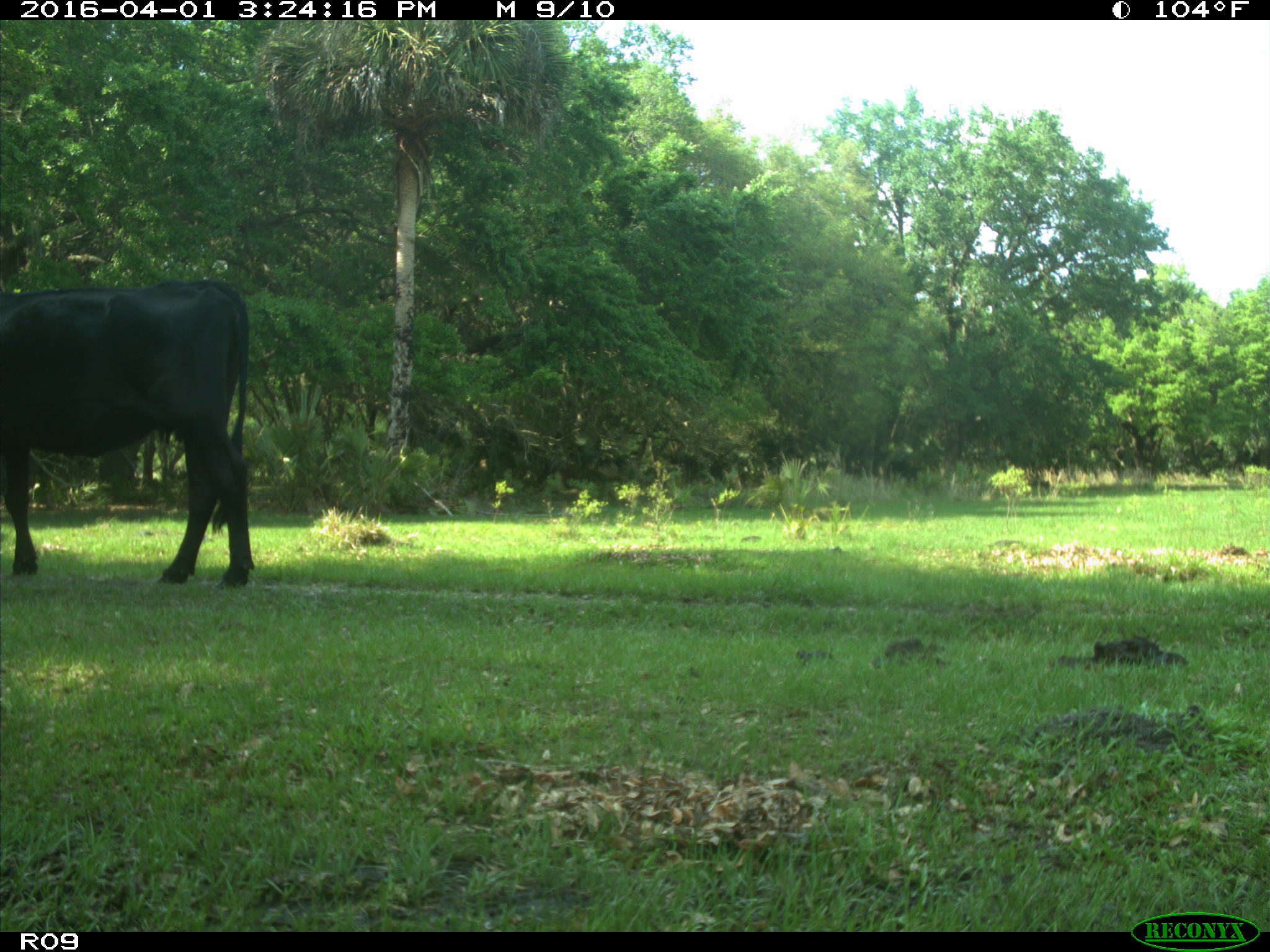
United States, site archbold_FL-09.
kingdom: Animalia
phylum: Chordata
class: Mammalia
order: Artiodactyla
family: Bovidae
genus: Bos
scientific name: Bos taurus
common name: domestic cow